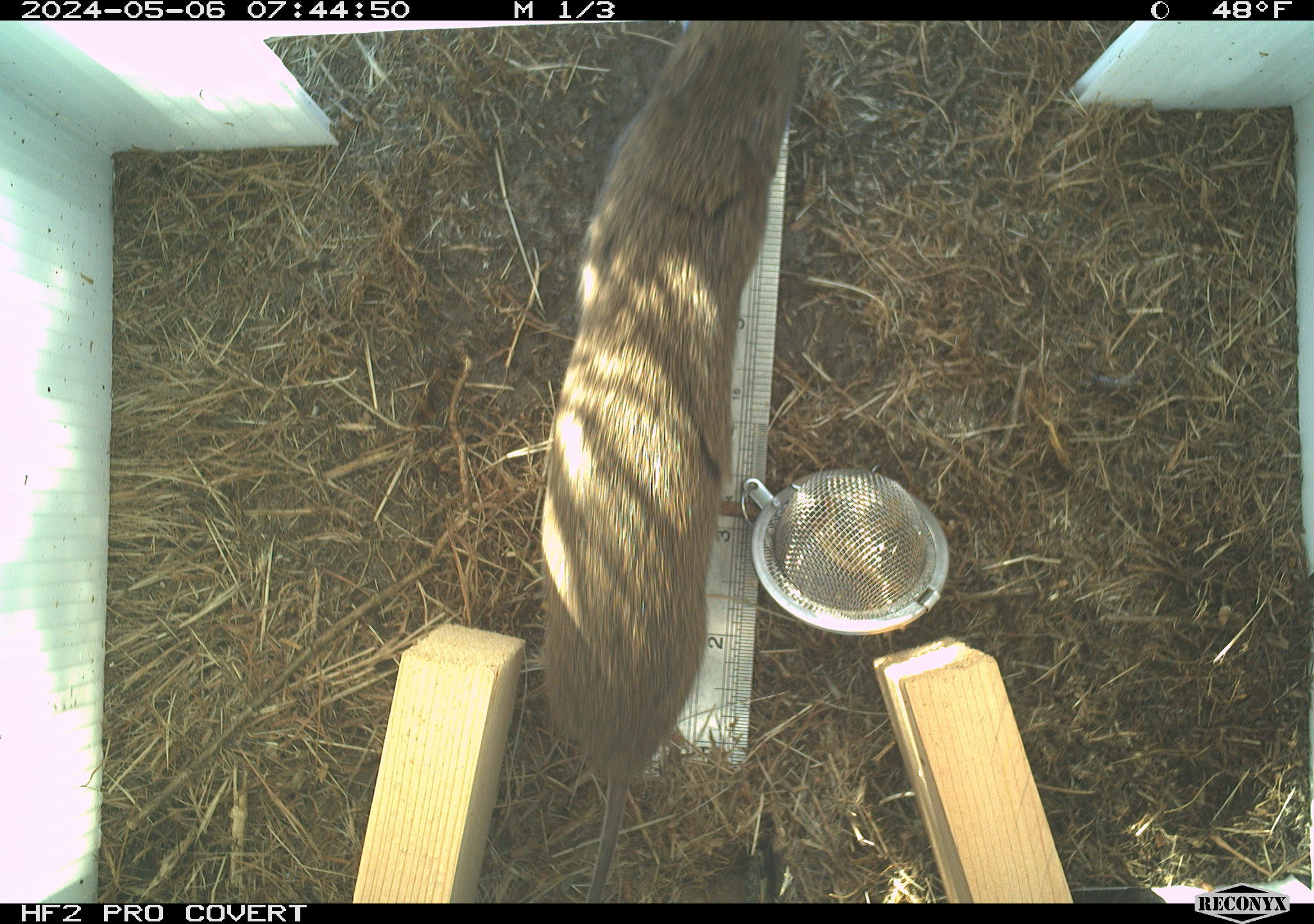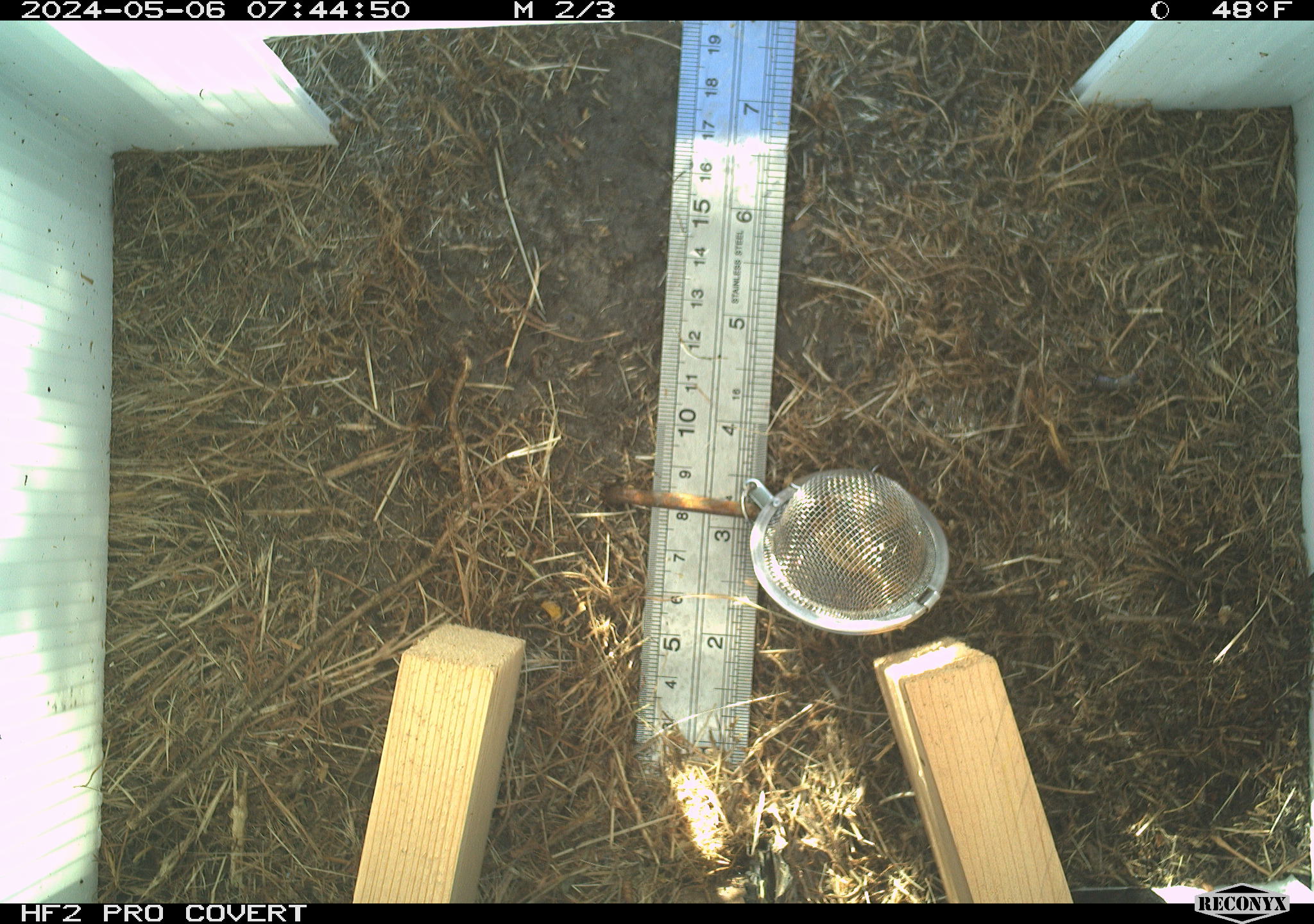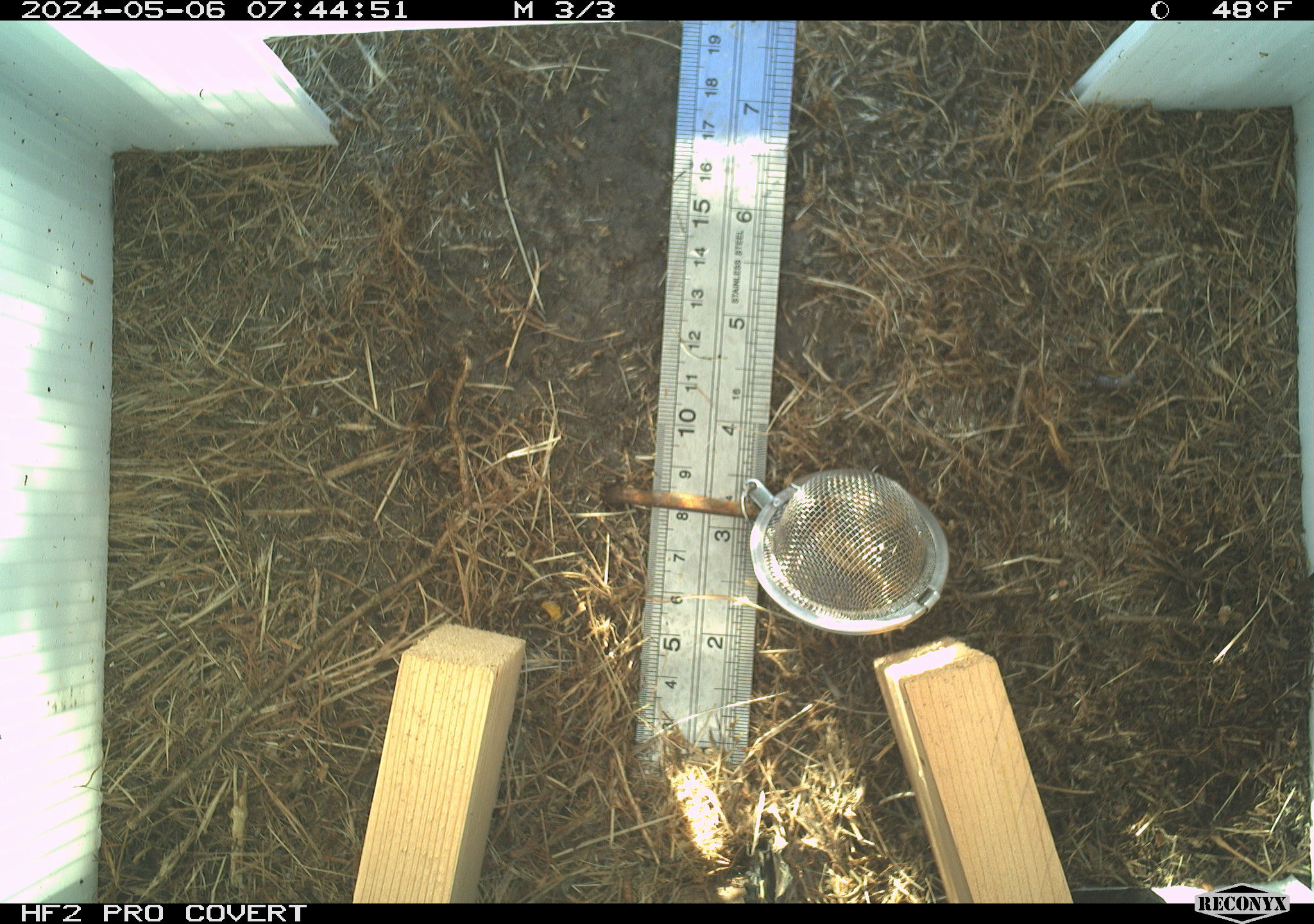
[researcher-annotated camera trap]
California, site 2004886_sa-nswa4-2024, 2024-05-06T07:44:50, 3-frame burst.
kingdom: Animalia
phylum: Chordata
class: Mammalia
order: Rodentia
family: Cricetidae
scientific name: Arvicolinae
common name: voles, lemmings, and muskrats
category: arvicolinae subfamily